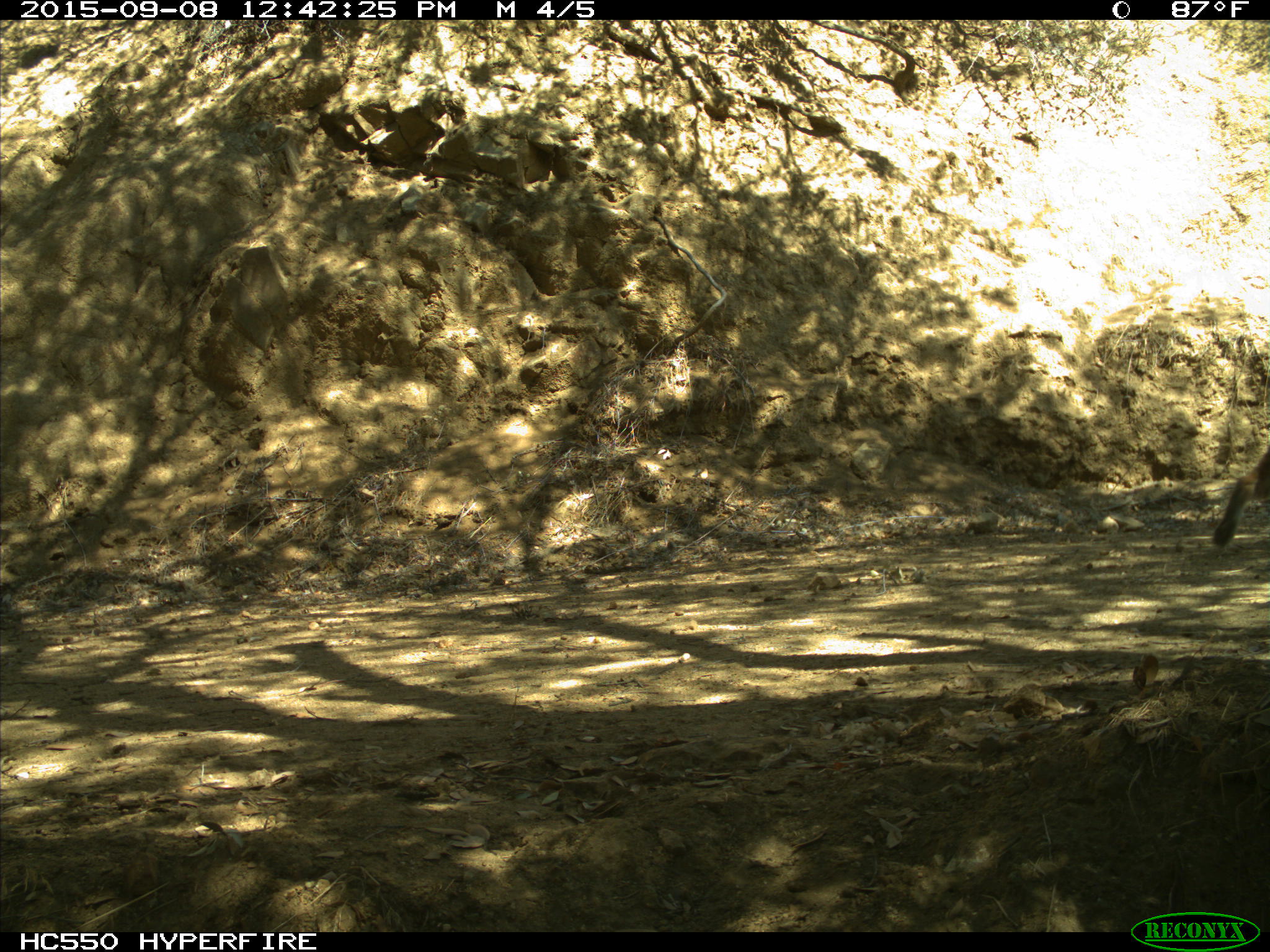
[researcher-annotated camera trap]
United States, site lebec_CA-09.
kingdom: Animalia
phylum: Chordata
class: Mammalia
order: Carnivora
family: Felidae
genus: Lynx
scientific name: Lynx rufus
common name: bobcat